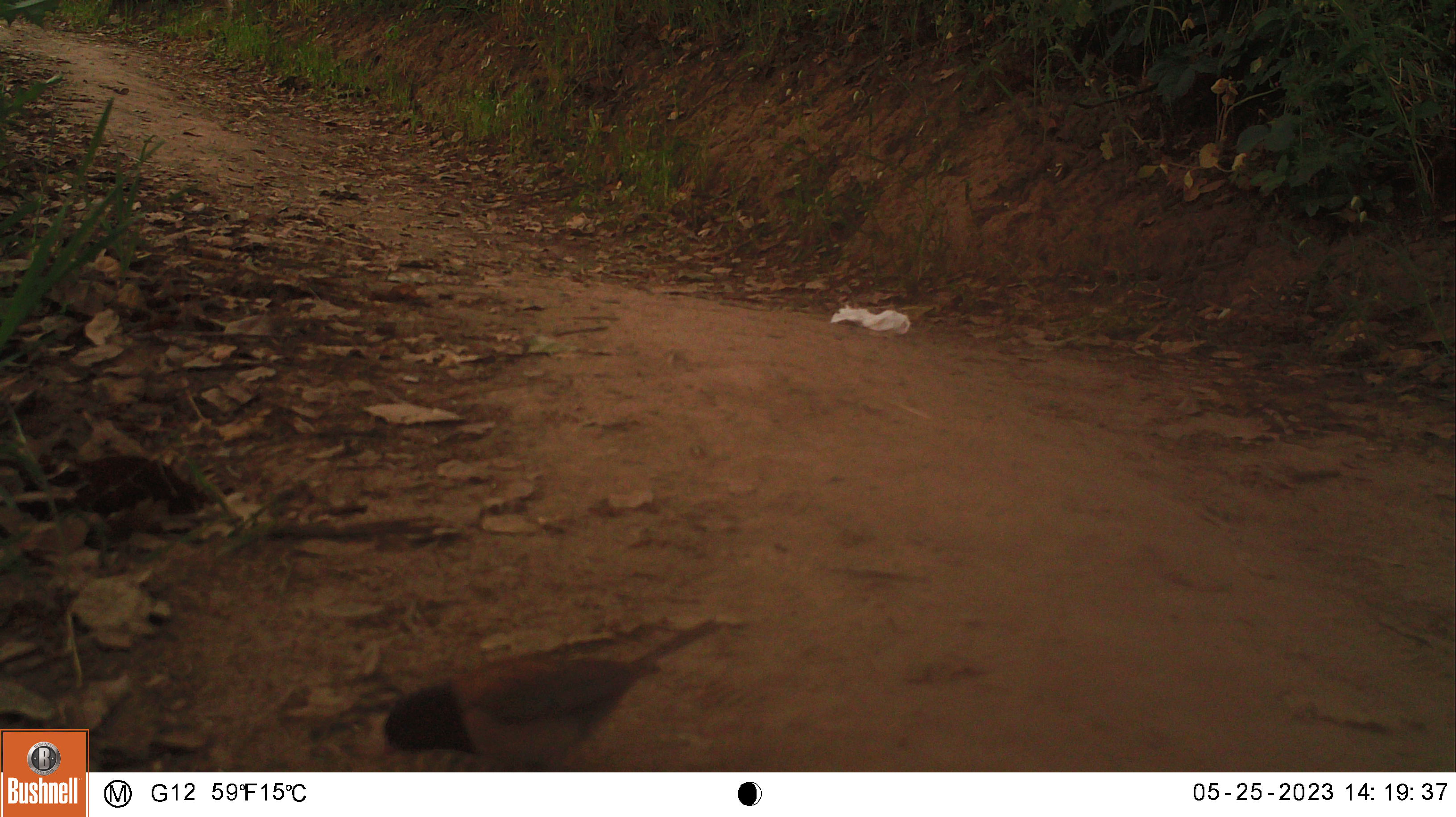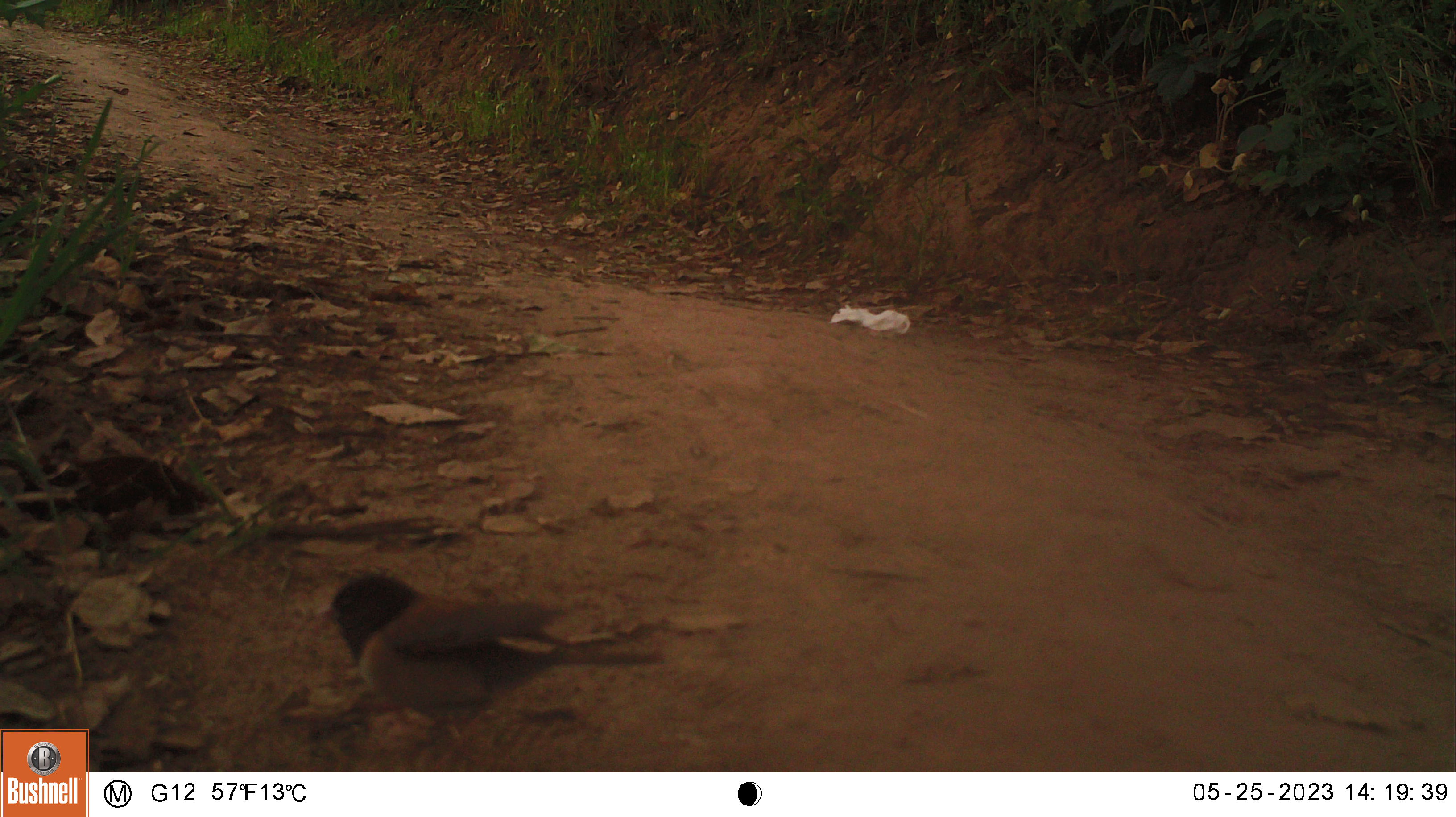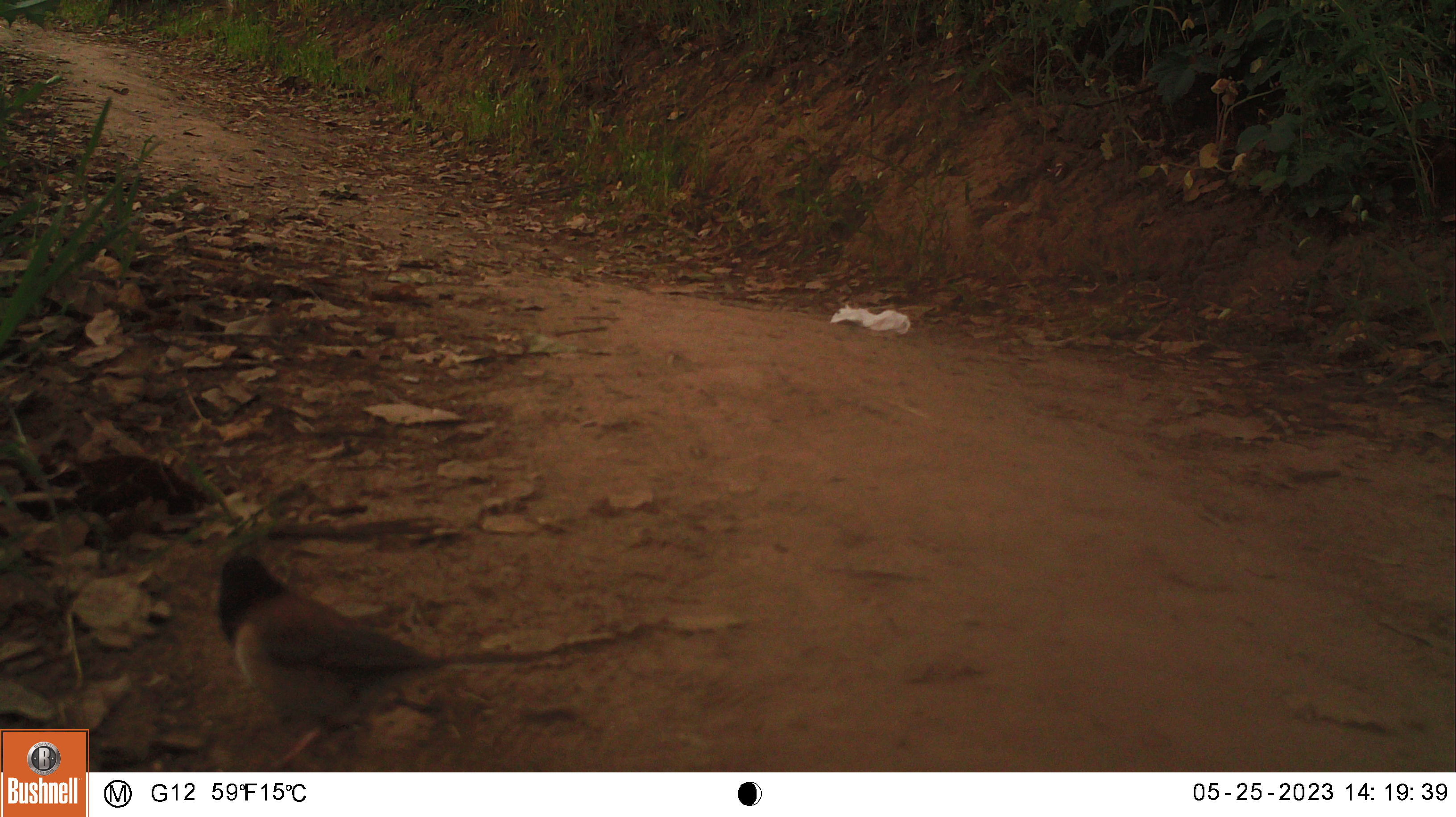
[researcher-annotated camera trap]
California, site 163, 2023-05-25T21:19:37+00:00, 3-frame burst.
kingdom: Animalia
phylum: Chordata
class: Aves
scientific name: Aves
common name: bird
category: unknown bird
Unknown bird (bird) (Aves).